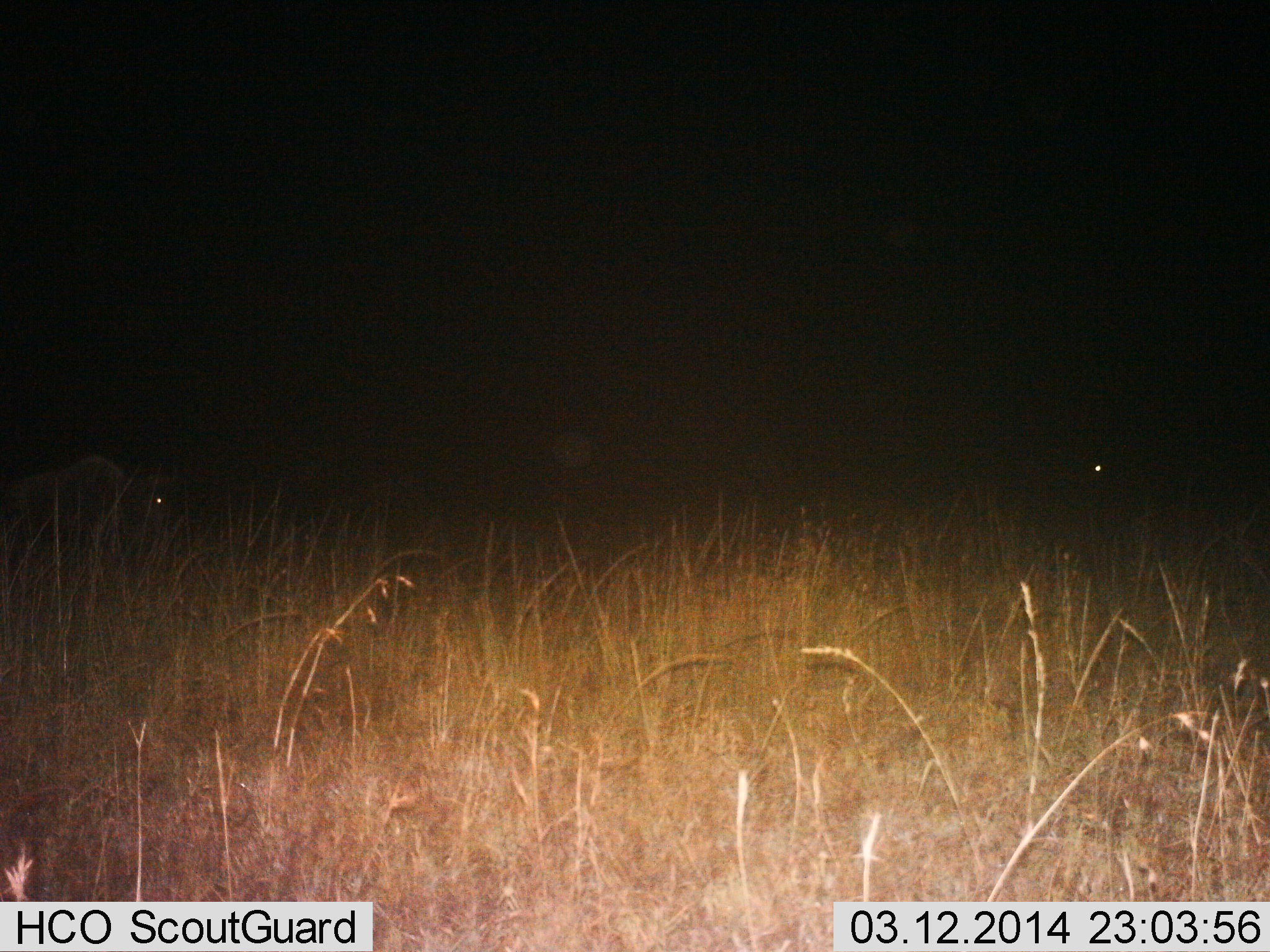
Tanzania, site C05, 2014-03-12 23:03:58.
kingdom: Animalia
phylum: Chordata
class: Mammalia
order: Artiodactyla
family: Bovidae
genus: Connochaetes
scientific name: Connochaetes taurinus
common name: blue wildebeest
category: wildebeest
Wildebeest (blue wildebeest) (Connochaetes taurinus), count 2. Behavior (volunteer vote fractions): standing 60%, resting 0%, moving 50%, interacting 0%. Young present (vote fraction): 0%. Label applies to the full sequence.